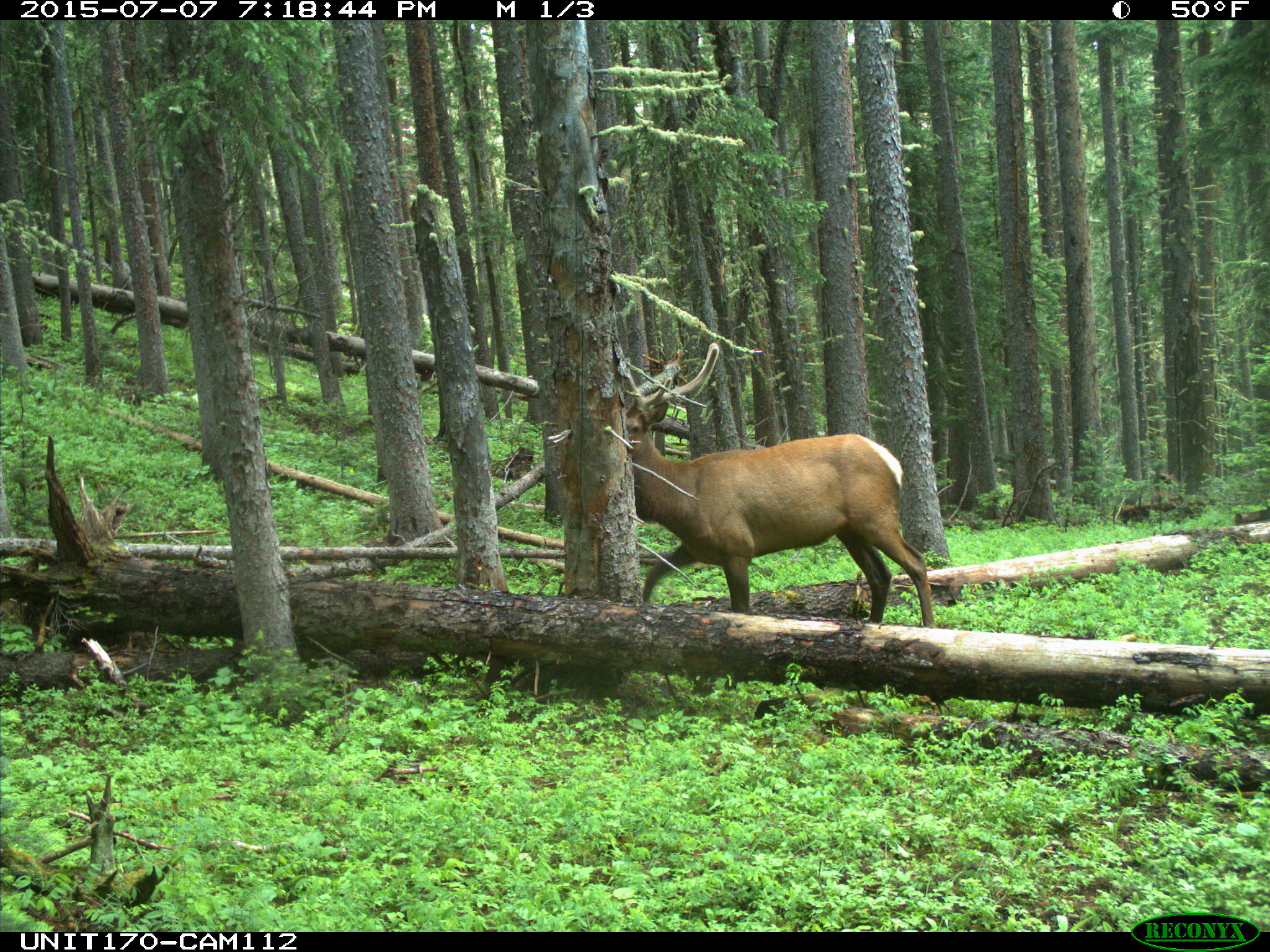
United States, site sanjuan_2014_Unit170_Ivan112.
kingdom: Animalia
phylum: Chordata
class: Mammalia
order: Artiodactyla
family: Cervidae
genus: Cervus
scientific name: Cervus elaphus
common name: red deer